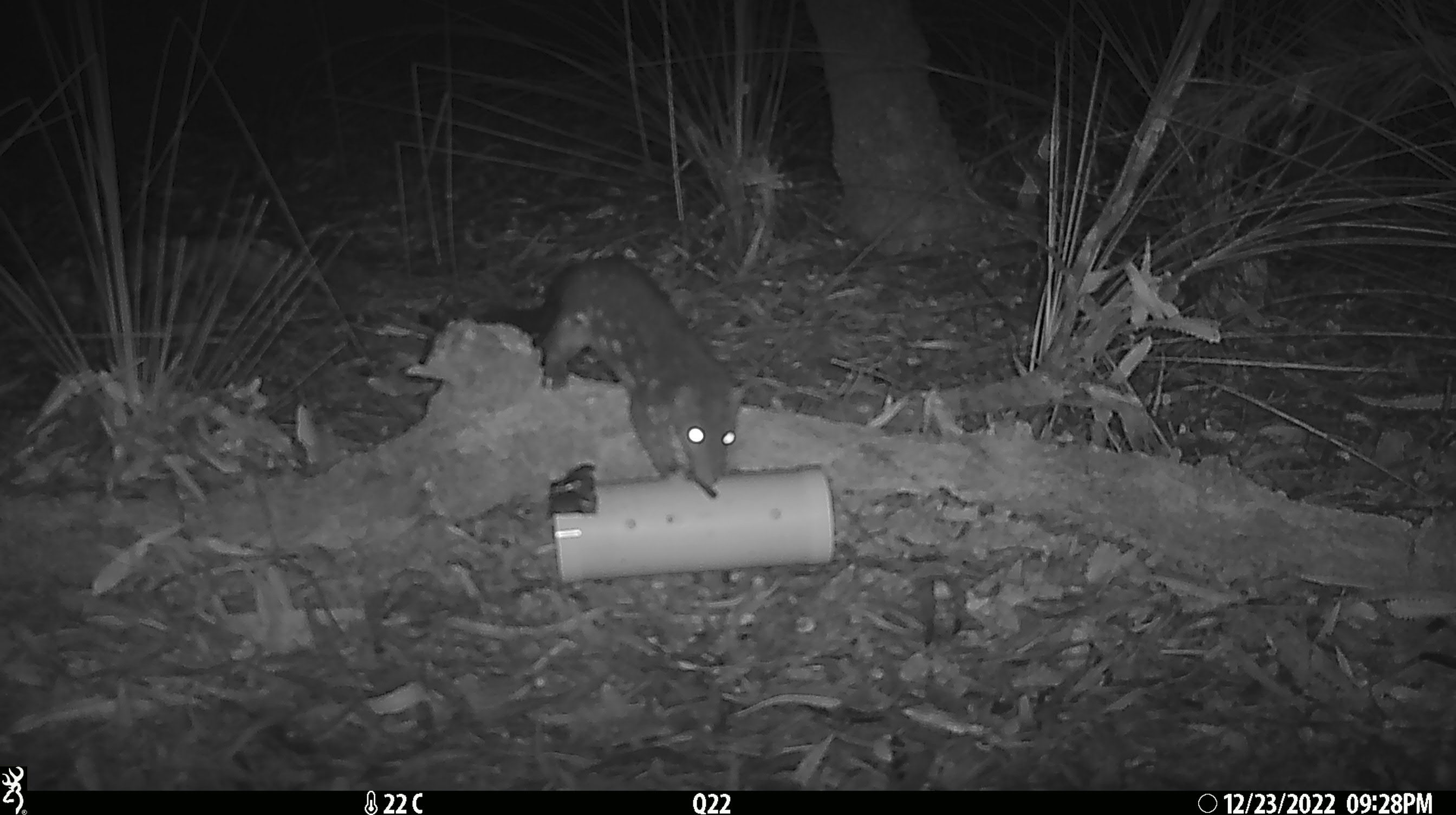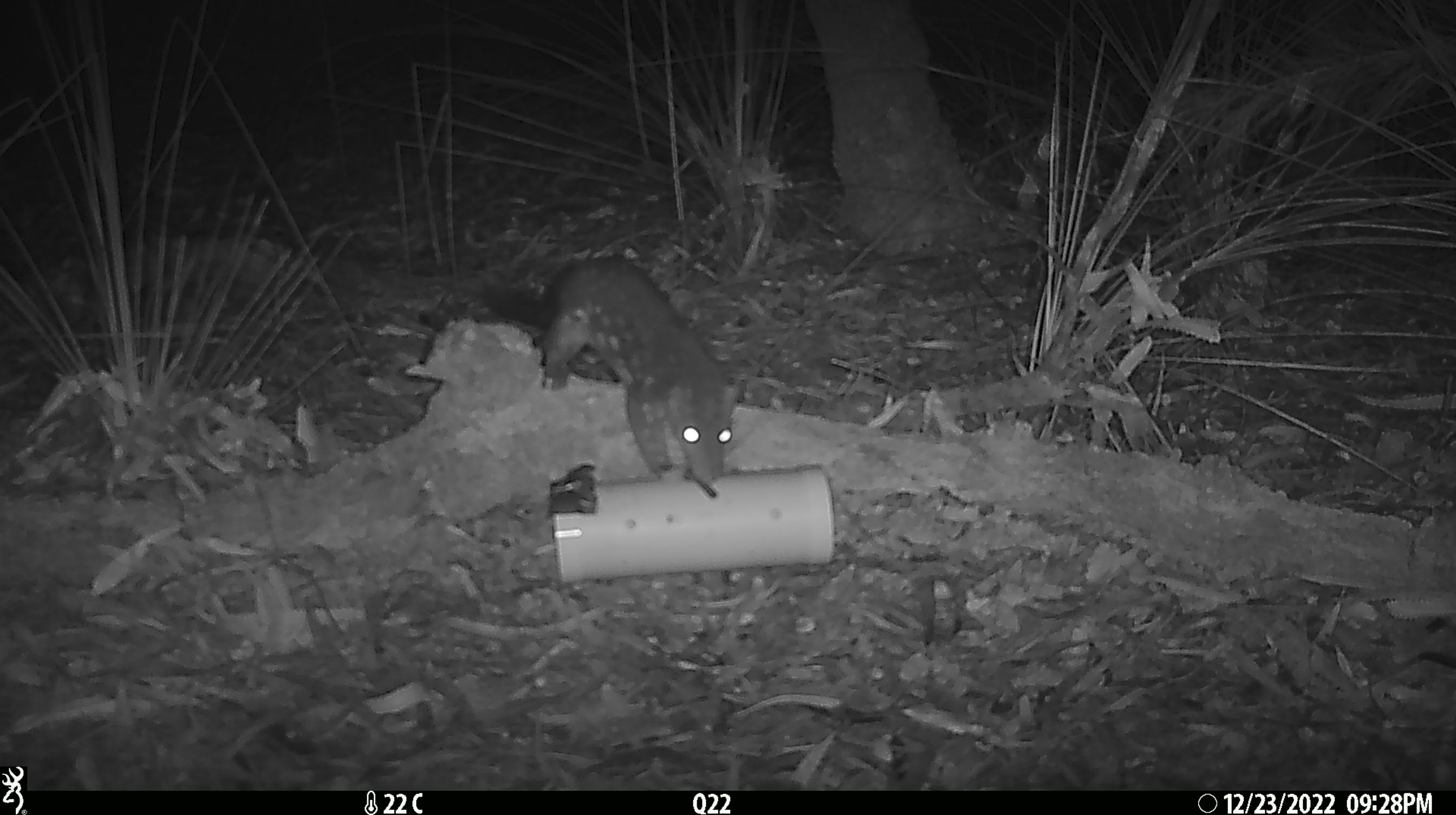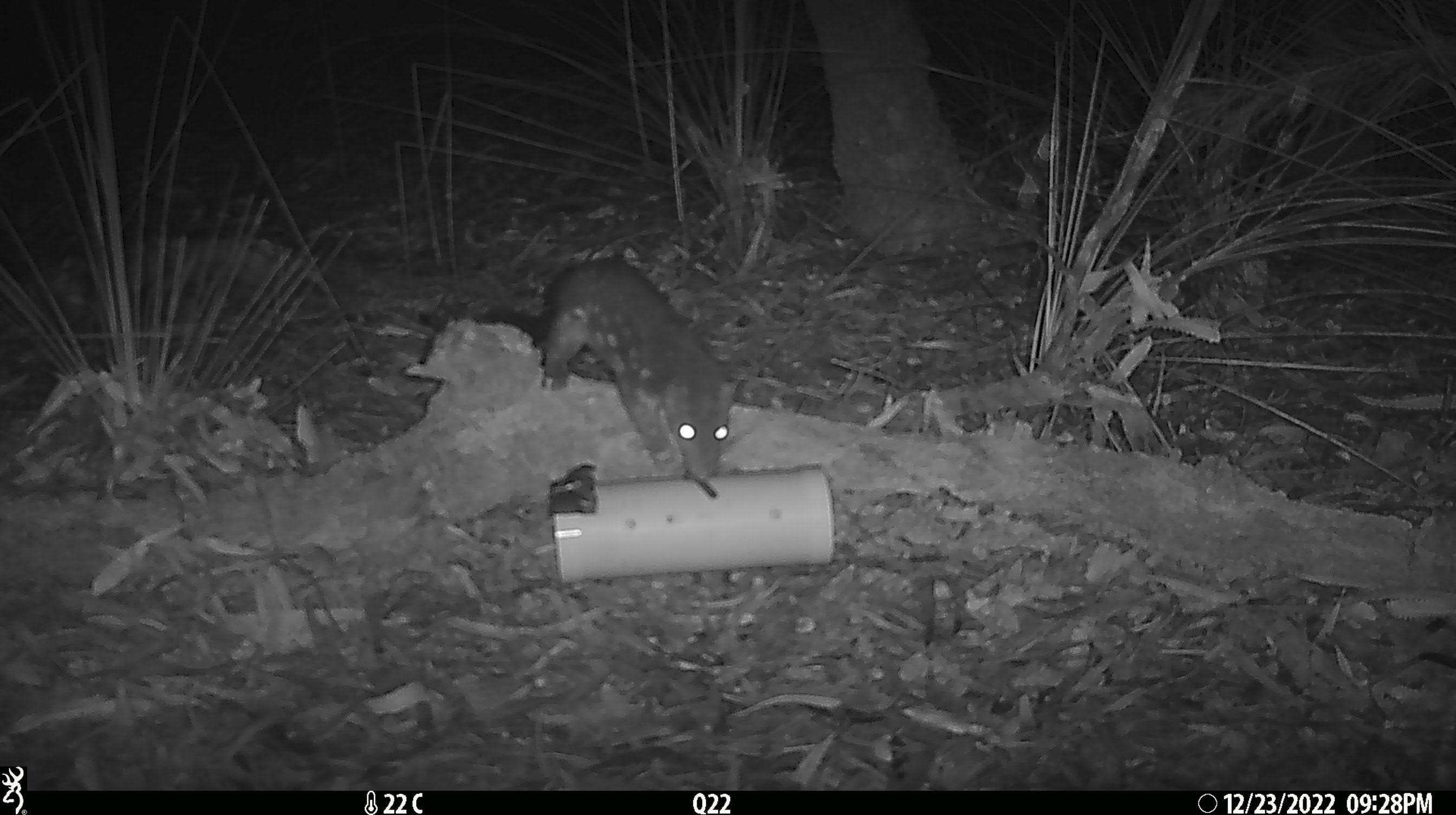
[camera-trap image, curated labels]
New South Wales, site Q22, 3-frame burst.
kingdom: Animalia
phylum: Chordata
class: Mammalia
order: Dasyuromorphia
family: Dasyuridae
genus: Dasyurus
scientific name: Dasyurus maculatus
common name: spotted-tailed quoll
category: quoll